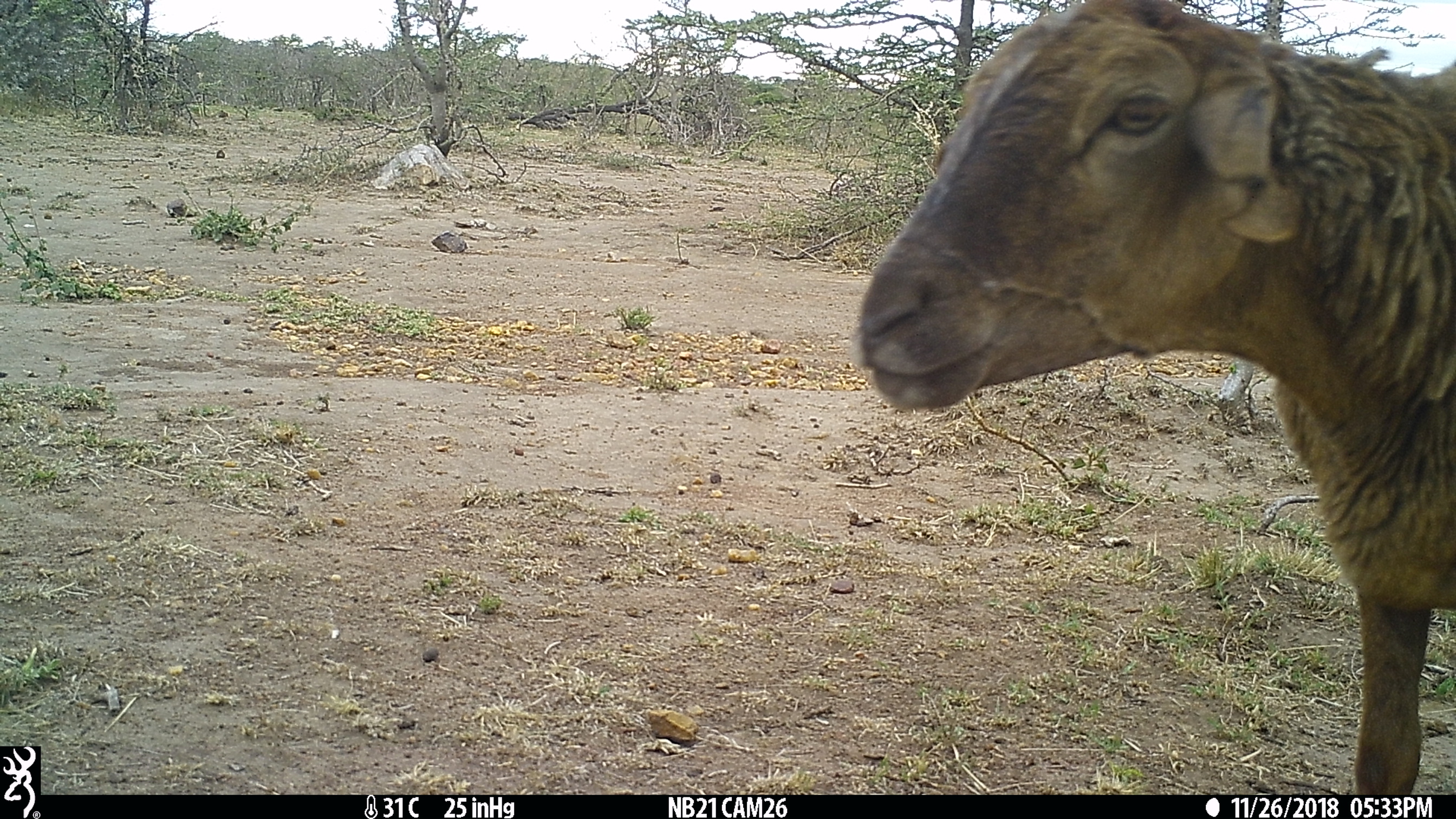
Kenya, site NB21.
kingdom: Animalia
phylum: Chordata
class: Mammalia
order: Artiodactyla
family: Bovidae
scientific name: Bovidae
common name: sheep or goat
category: shoat